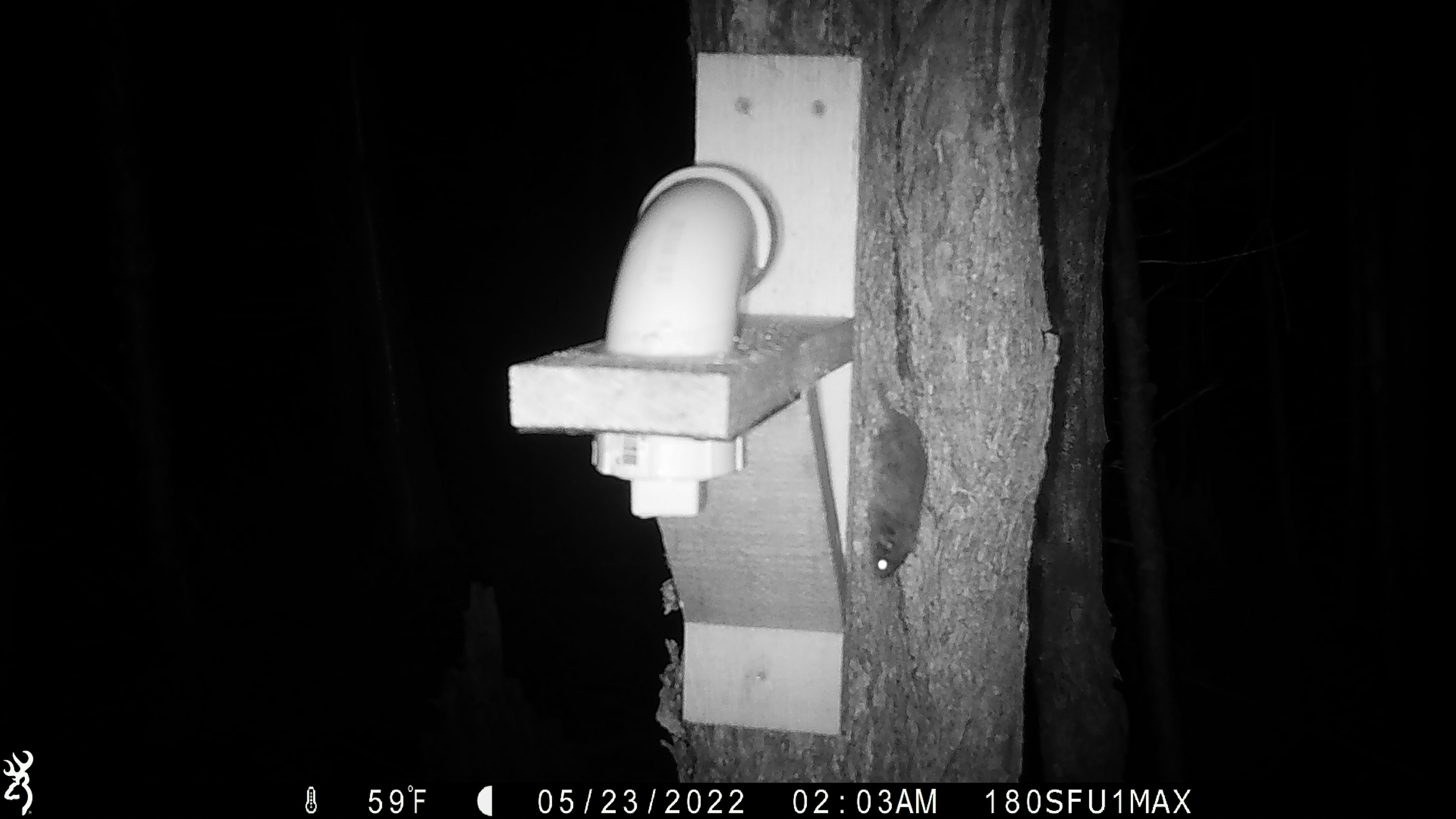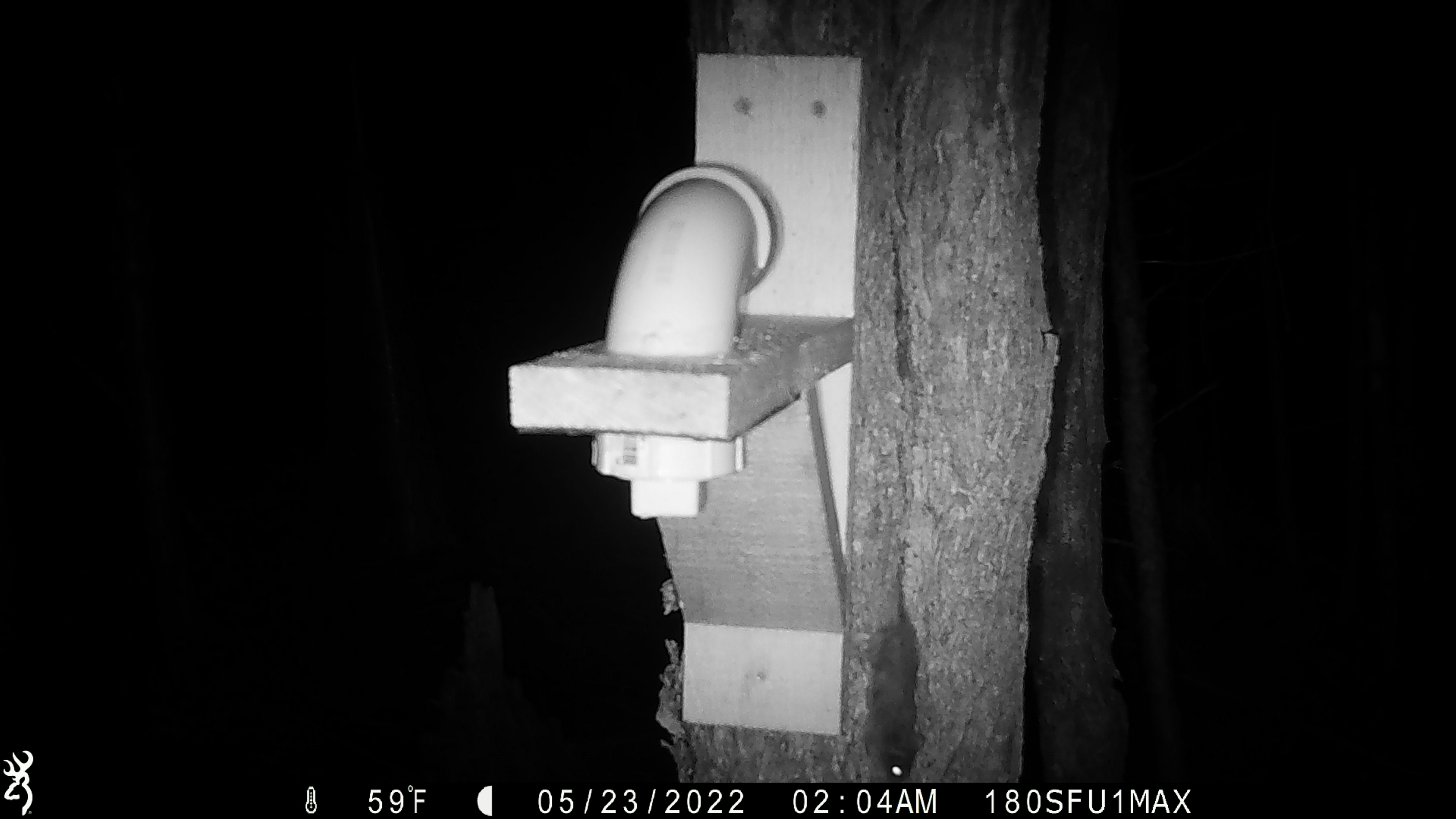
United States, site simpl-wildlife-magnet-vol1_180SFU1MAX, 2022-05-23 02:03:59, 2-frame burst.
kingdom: Animalia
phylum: Chordata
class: Mammalia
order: Rodentia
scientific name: Rodentia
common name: mouse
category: mouse sp.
Mouse sp. (mouse) (Rodentia).